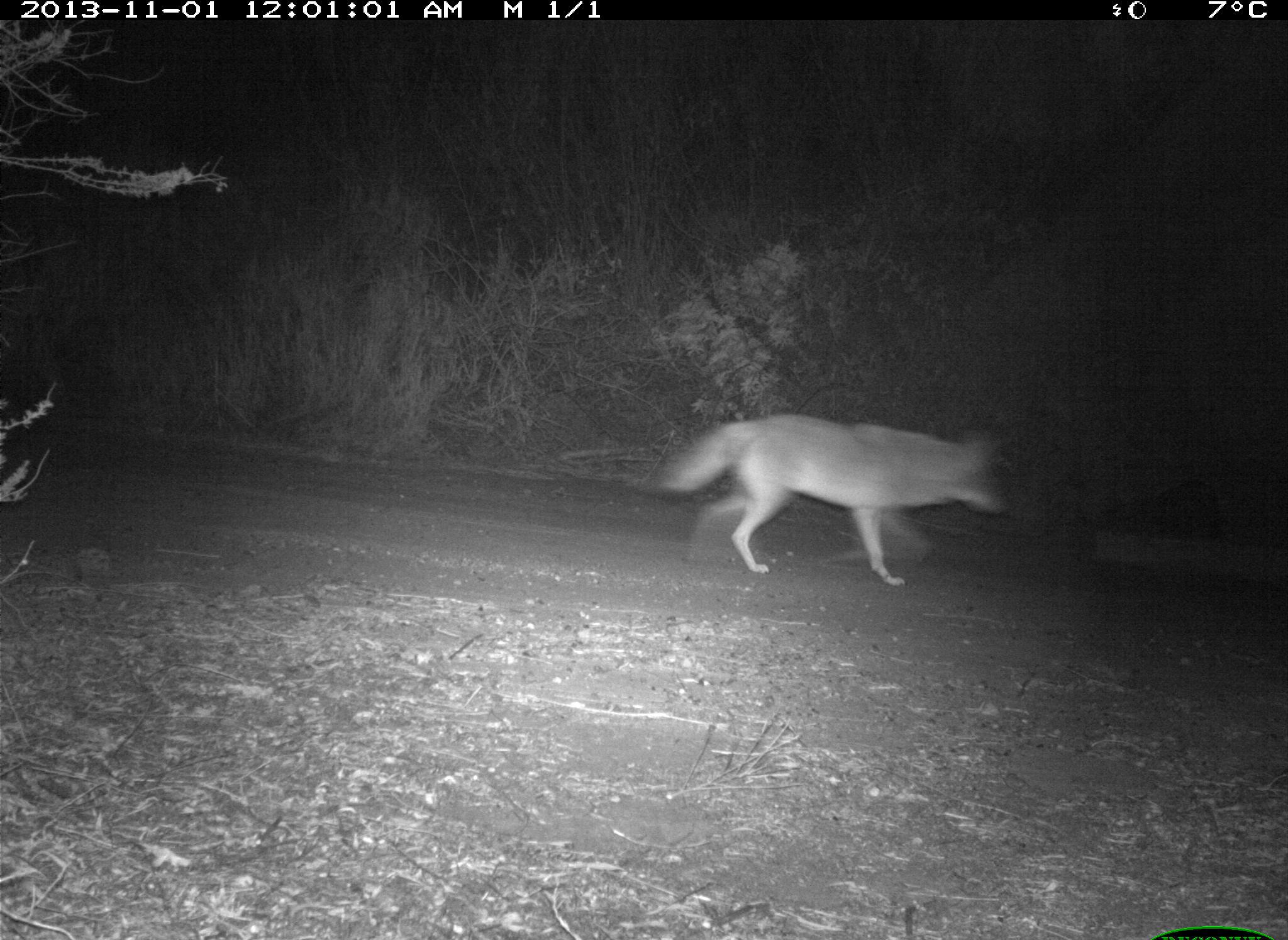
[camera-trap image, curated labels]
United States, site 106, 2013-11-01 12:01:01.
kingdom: Animalia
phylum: Chordata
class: Mammalia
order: Carnivora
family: Canidae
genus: Canis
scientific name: Canis latrans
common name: coyote